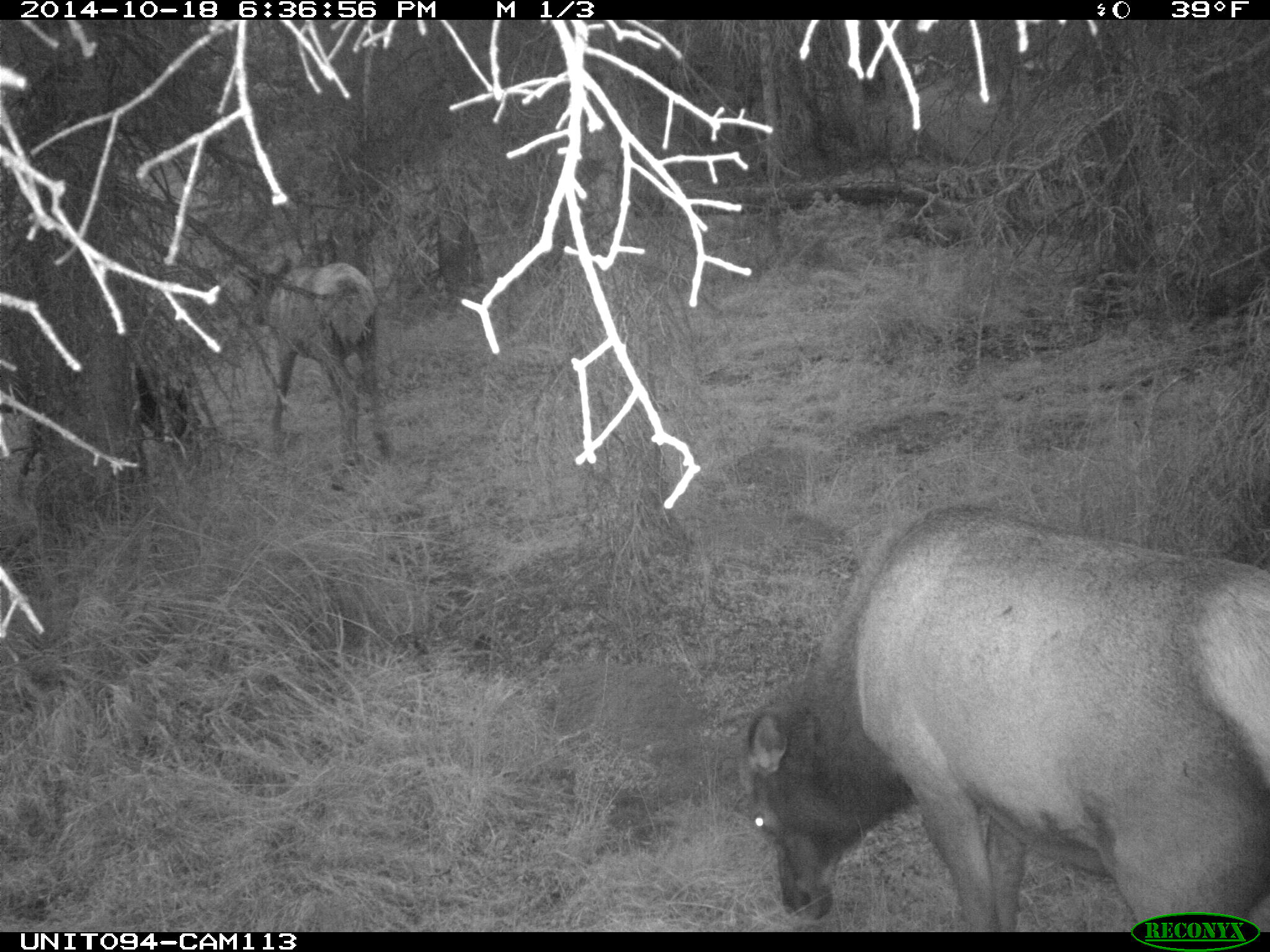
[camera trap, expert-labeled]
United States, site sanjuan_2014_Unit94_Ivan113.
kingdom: Animalia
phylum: Chordata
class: Mammalia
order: Artiodactyla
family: Cervidae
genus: Cervus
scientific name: Cervus elaphus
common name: red deer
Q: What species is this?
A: Cervus elaphus (red deer).